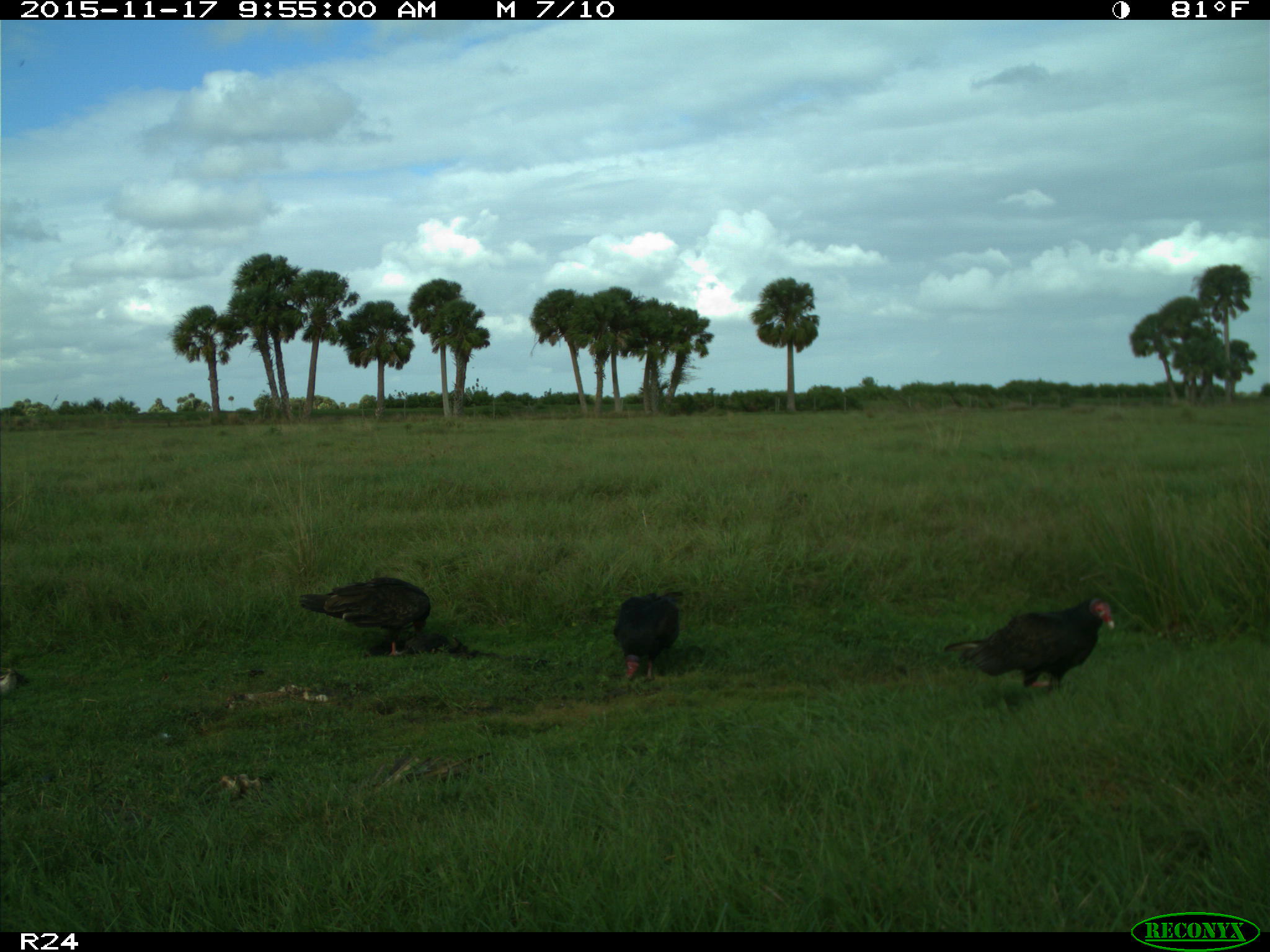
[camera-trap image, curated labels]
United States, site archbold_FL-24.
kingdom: Animalia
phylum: Chordata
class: Aves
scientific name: Aves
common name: birds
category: unidentified bird